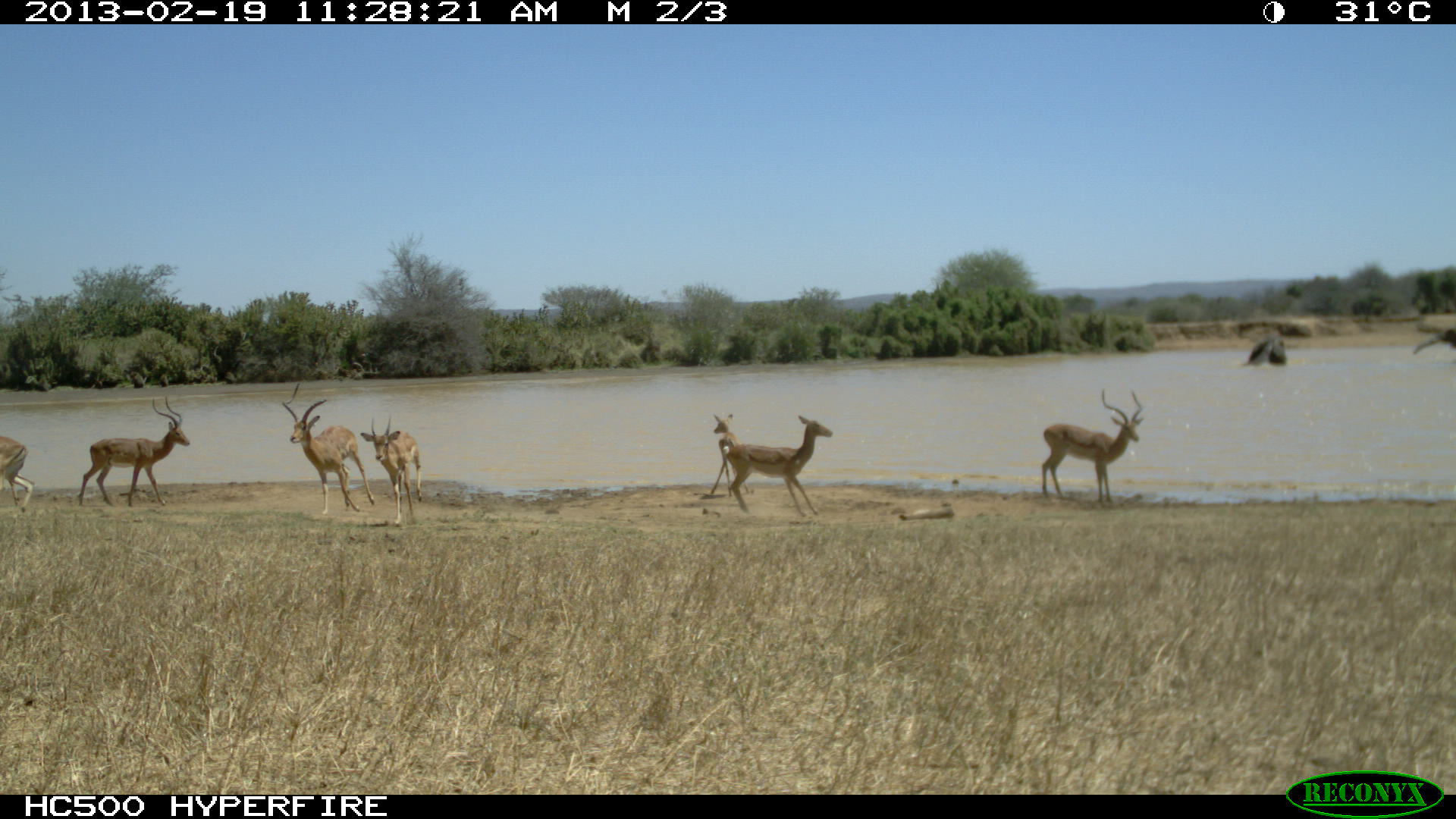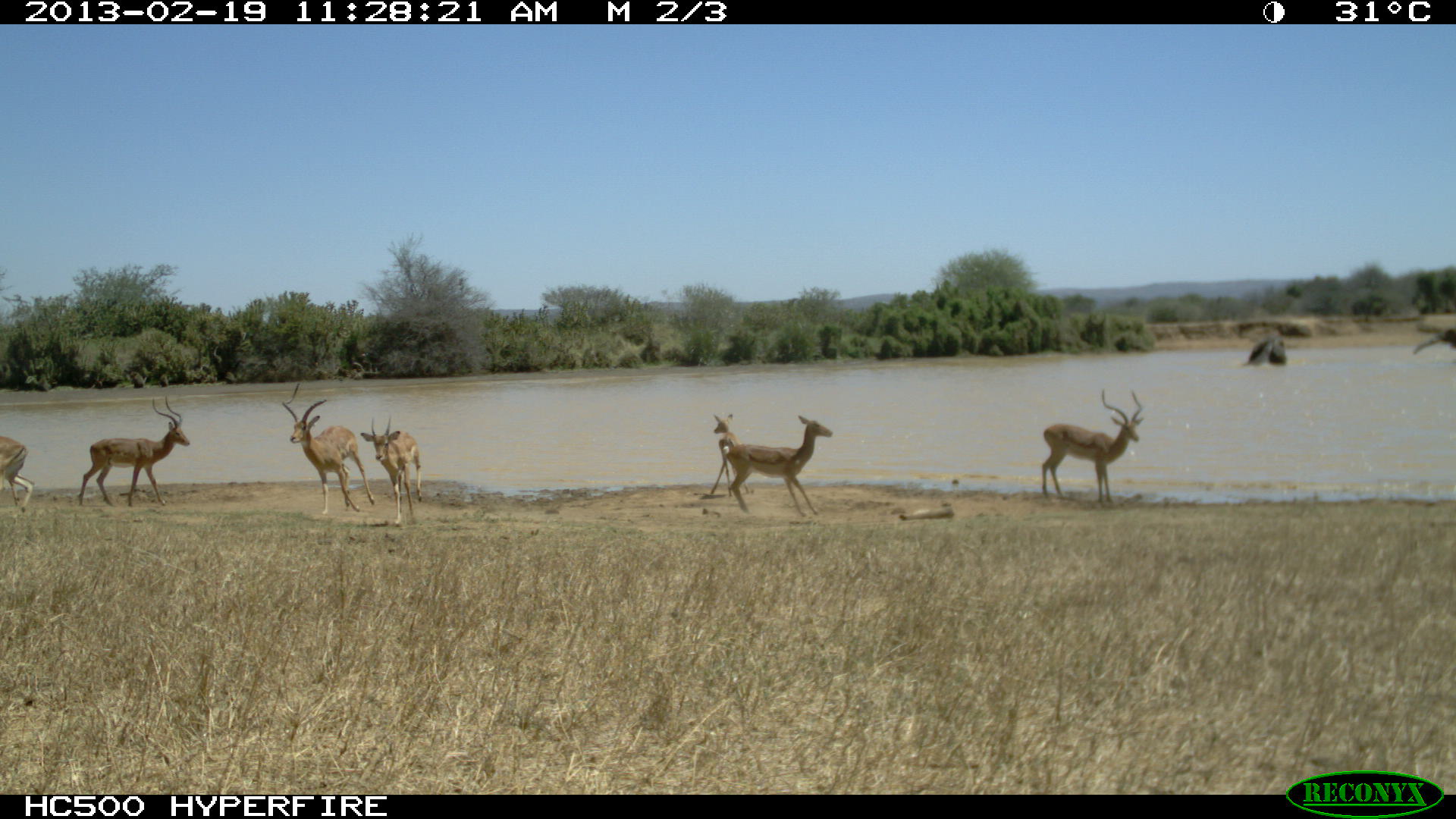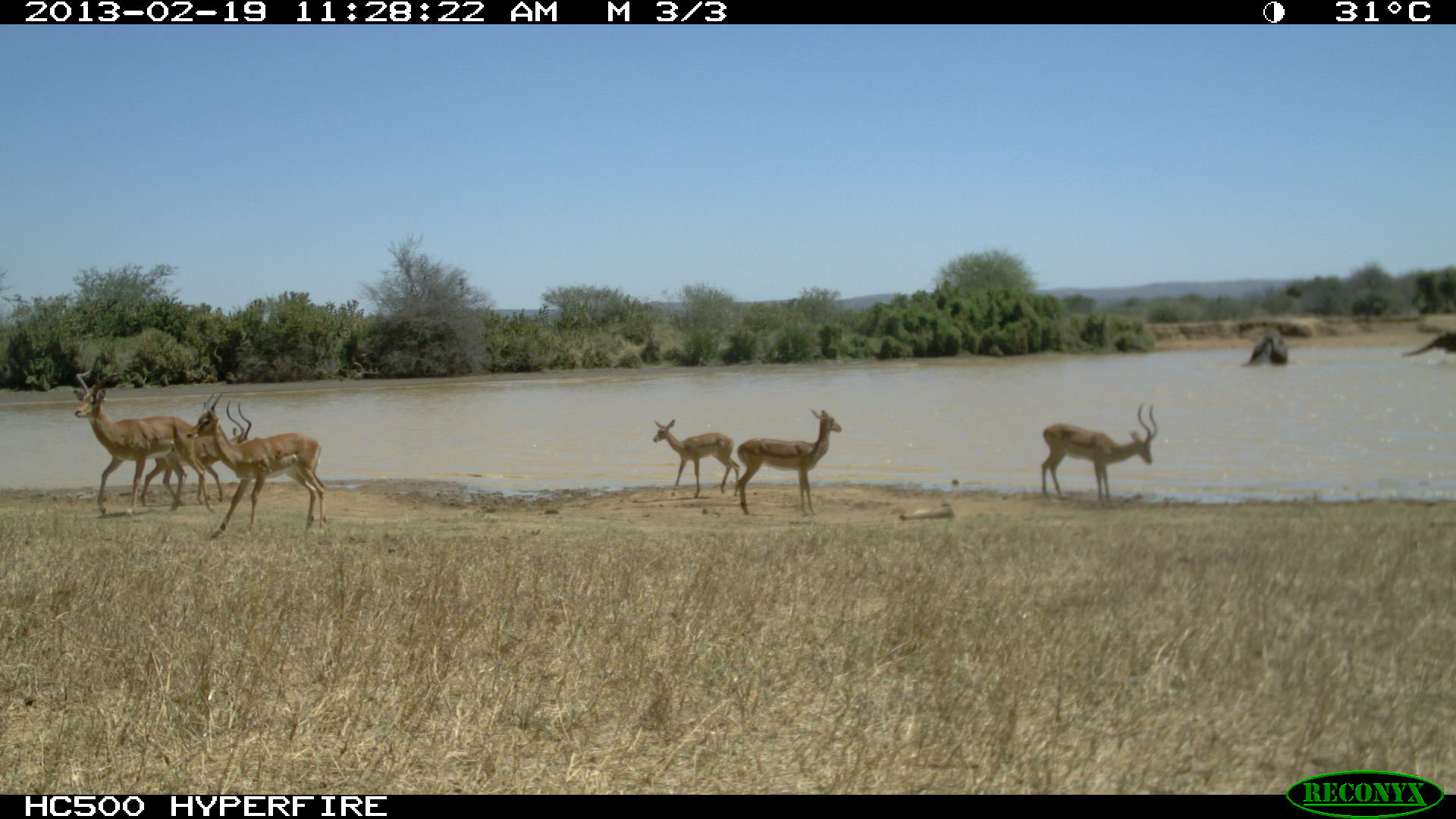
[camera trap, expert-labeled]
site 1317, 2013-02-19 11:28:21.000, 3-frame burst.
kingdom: Animalia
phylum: Chordata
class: Mammalia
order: Proboscidea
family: Elephantidae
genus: Loxodonta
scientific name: Loxodonta africana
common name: african bush elephant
Loxodonta africana (african bush elephant), count 2.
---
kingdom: Animalia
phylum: Chordata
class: Mammalia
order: Artiodactyla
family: Bovidae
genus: Aepyceros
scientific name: Aepyceros melampus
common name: impala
Aepyceros melampus (impala), count 7.